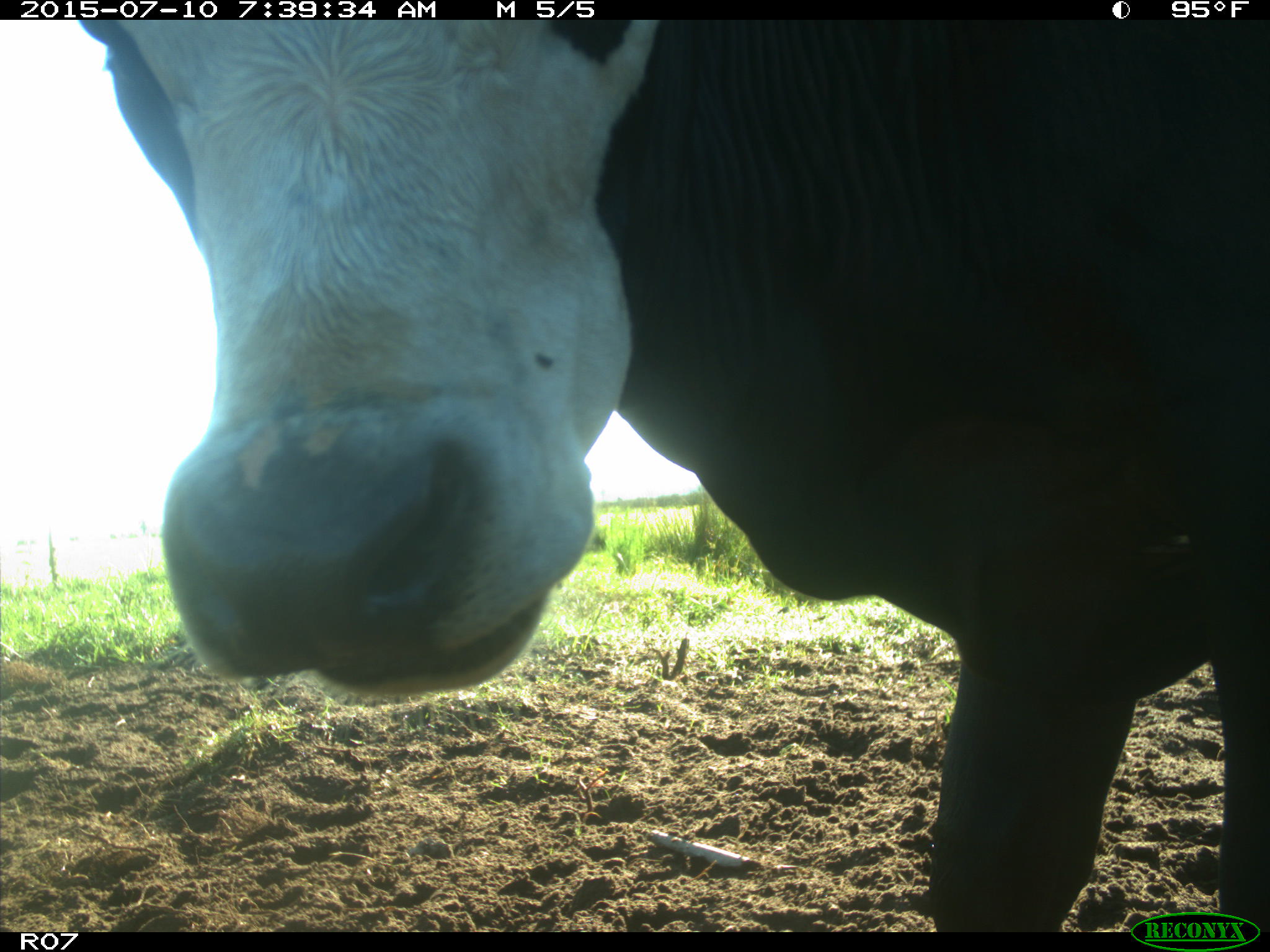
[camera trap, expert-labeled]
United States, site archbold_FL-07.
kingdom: Animalia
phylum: Chordata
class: Mammalia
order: Artiodactyla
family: Bovidae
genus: Bos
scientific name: Bos taurus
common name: domestic cow